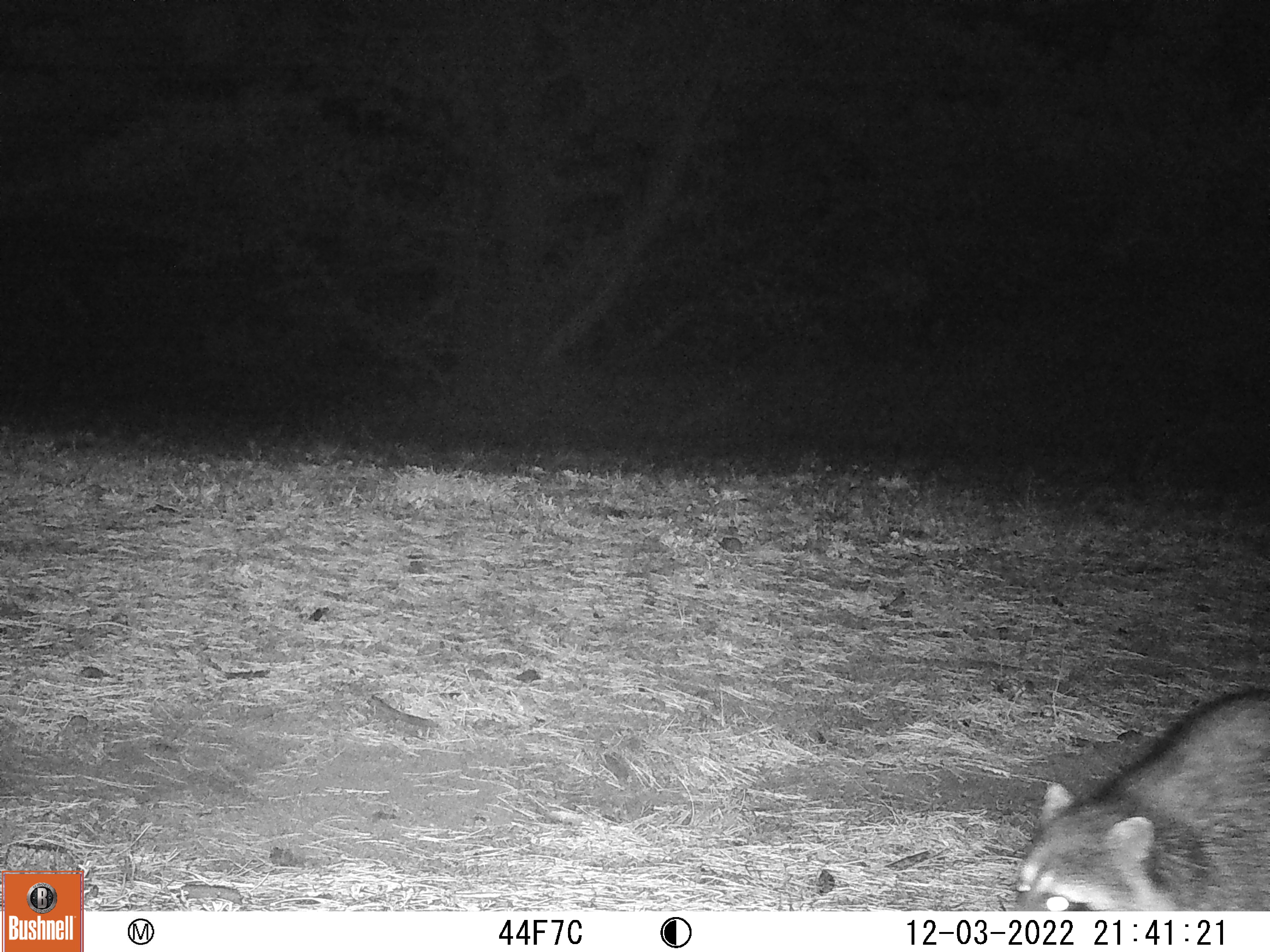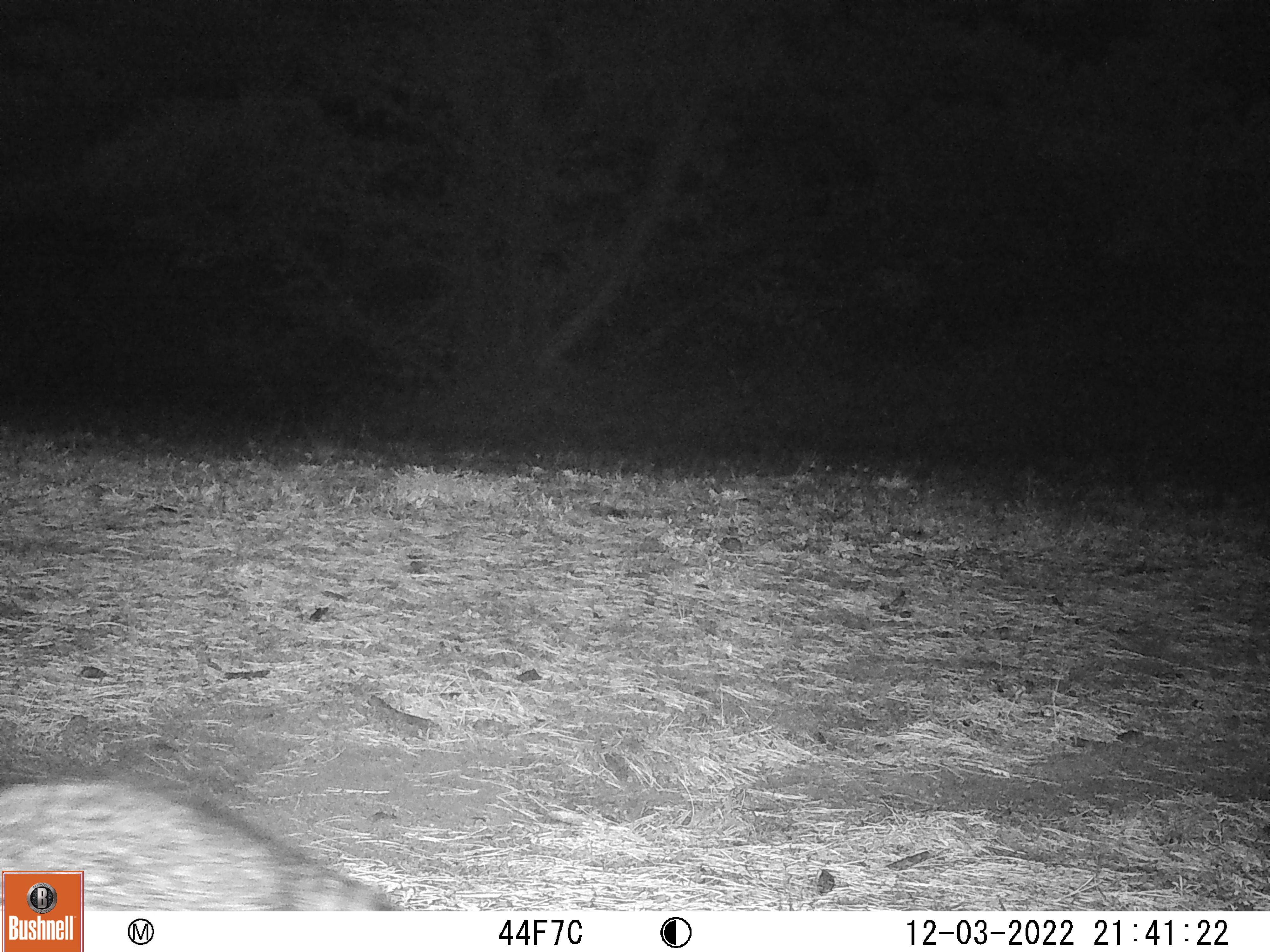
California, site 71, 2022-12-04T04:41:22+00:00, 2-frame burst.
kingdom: Animalia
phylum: Chordata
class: Mammalia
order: Carnivora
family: Procyonidae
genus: Procyon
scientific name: Procyon lotor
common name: raccoon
Raccoon (Procyon lotor).